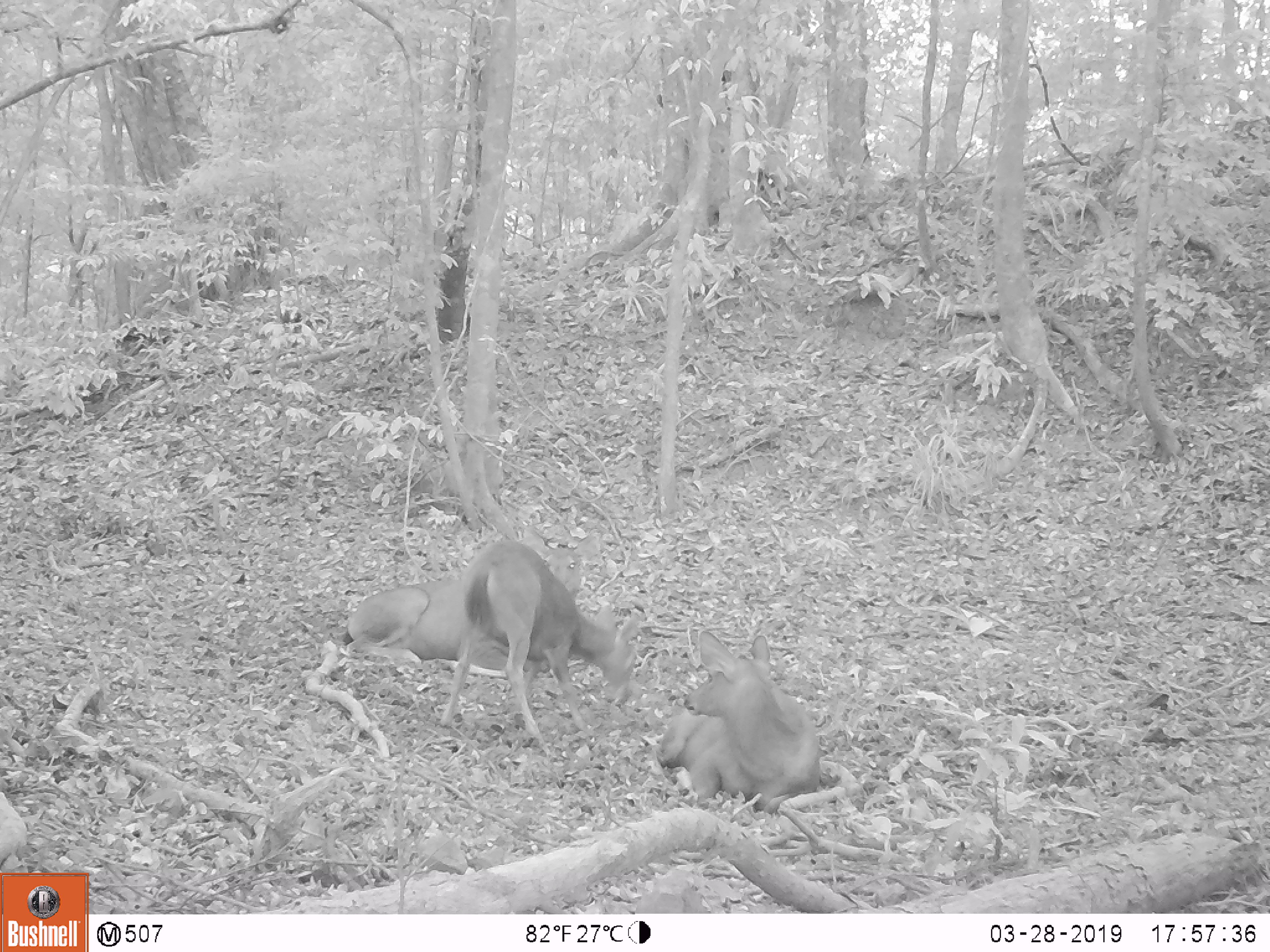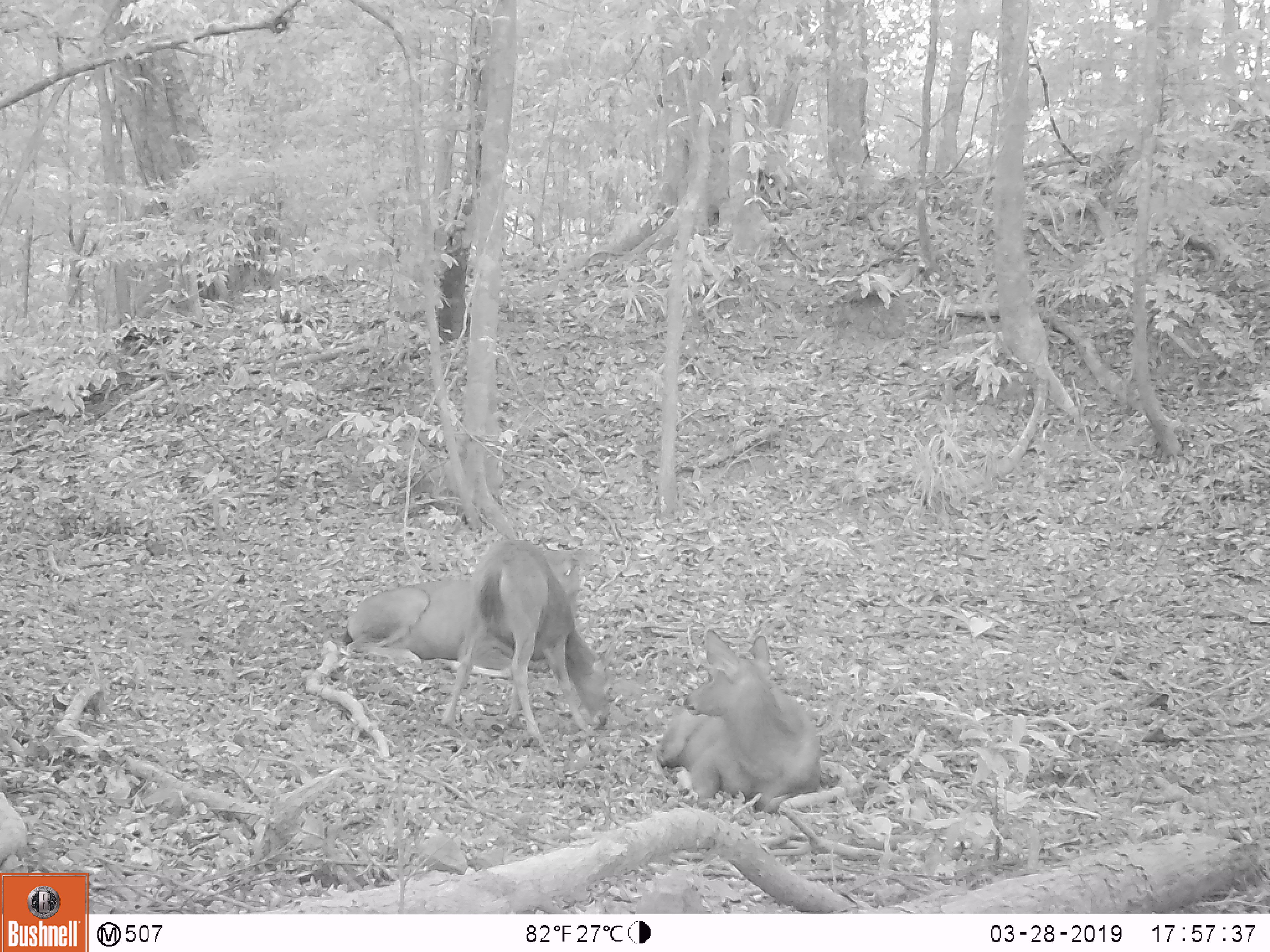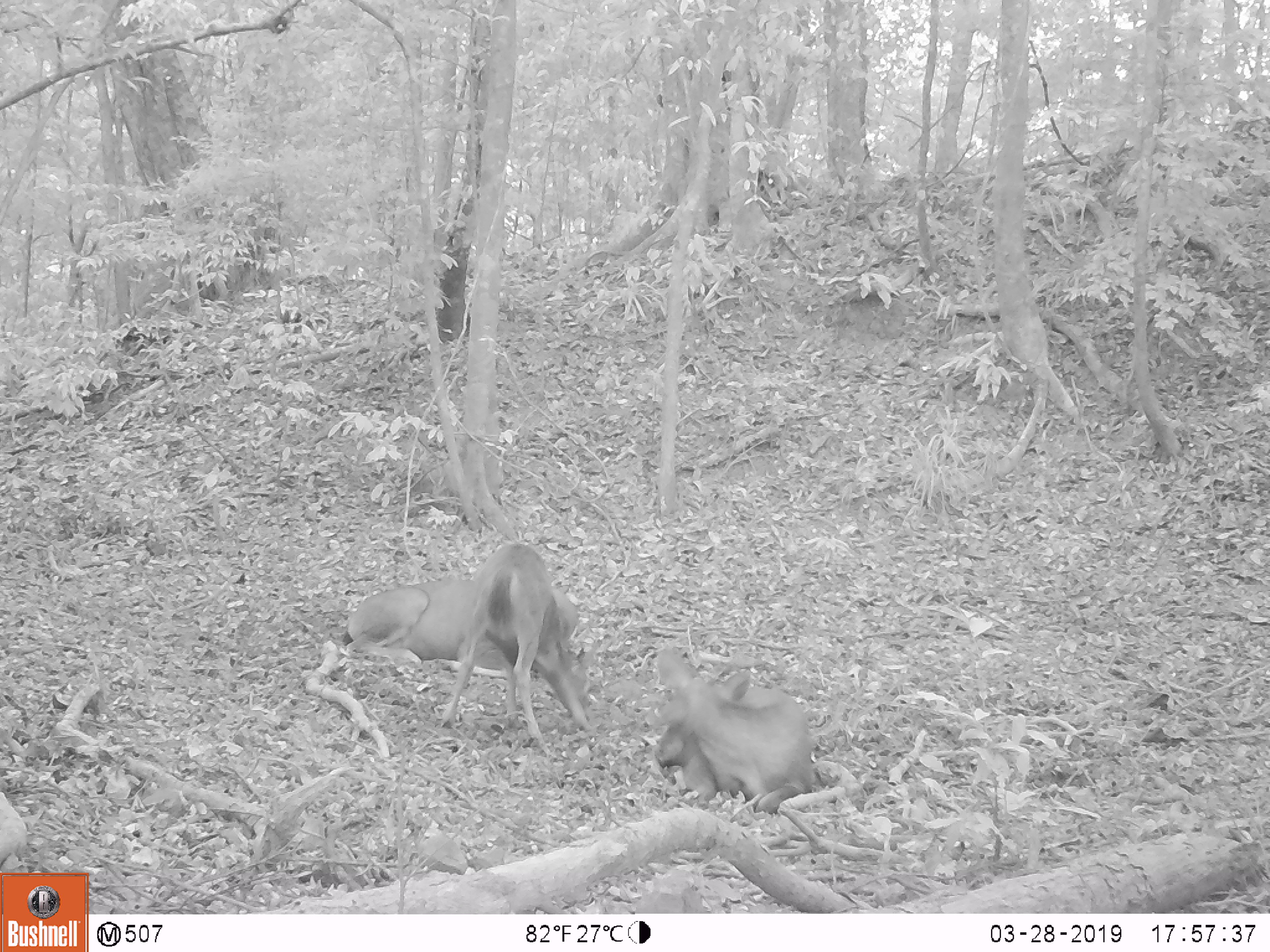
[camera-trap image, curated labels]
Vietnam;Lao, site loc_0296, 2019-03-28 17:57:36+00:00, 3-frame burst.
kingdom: Animalia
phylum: Chordata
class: Mammalia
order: Artiodactyla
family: Cervidae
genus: Rusa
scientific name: Rusa unicolor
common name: sambar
Sambar (Rusa unicolor). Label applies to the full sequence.